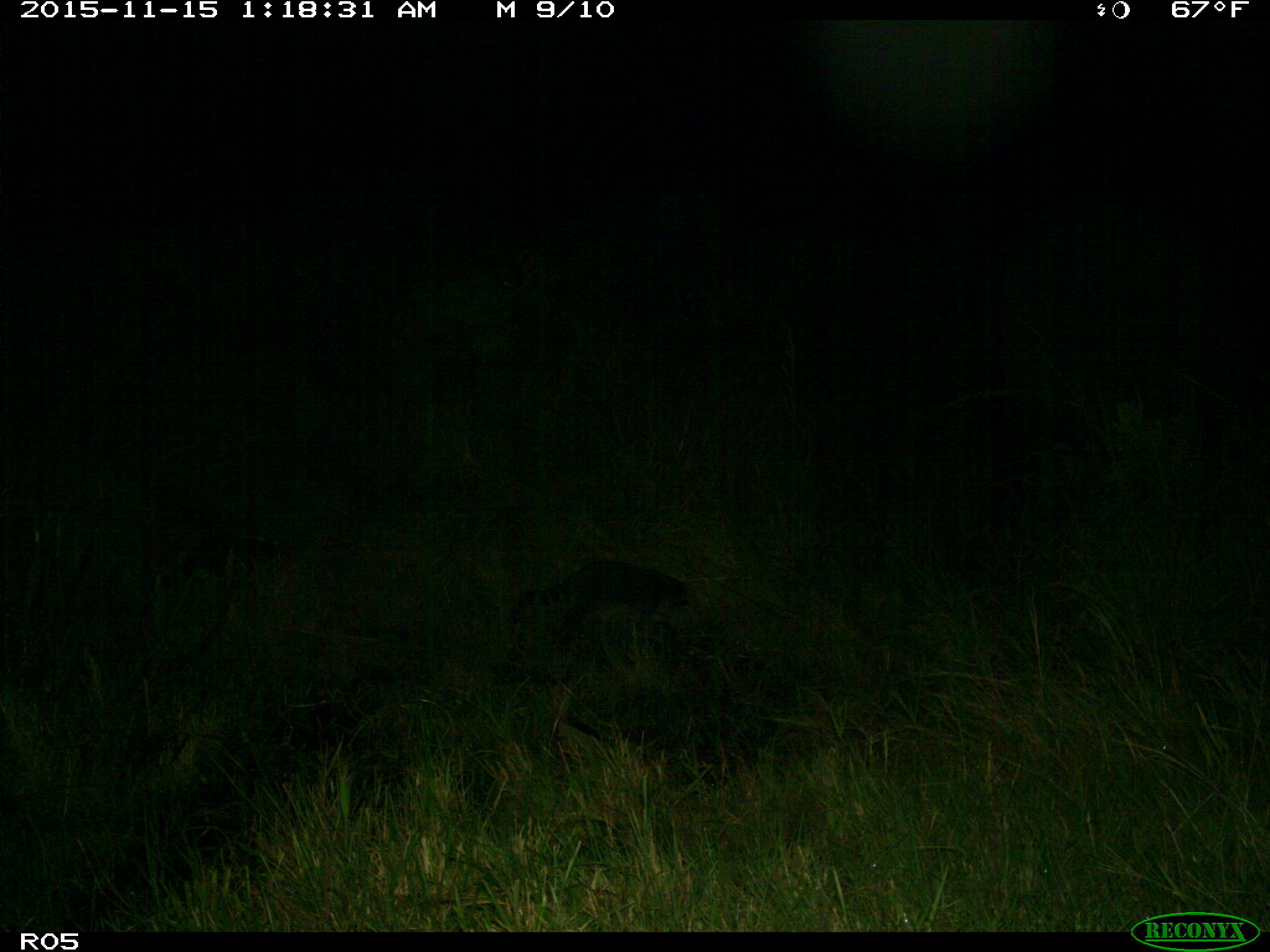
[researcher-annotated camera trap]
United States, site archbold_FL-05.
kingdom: Animalia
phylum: Chordata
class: Mammalia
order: Carnivora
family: Procyonidae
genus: Procyon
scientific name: Procyon lotor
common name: common raccoon